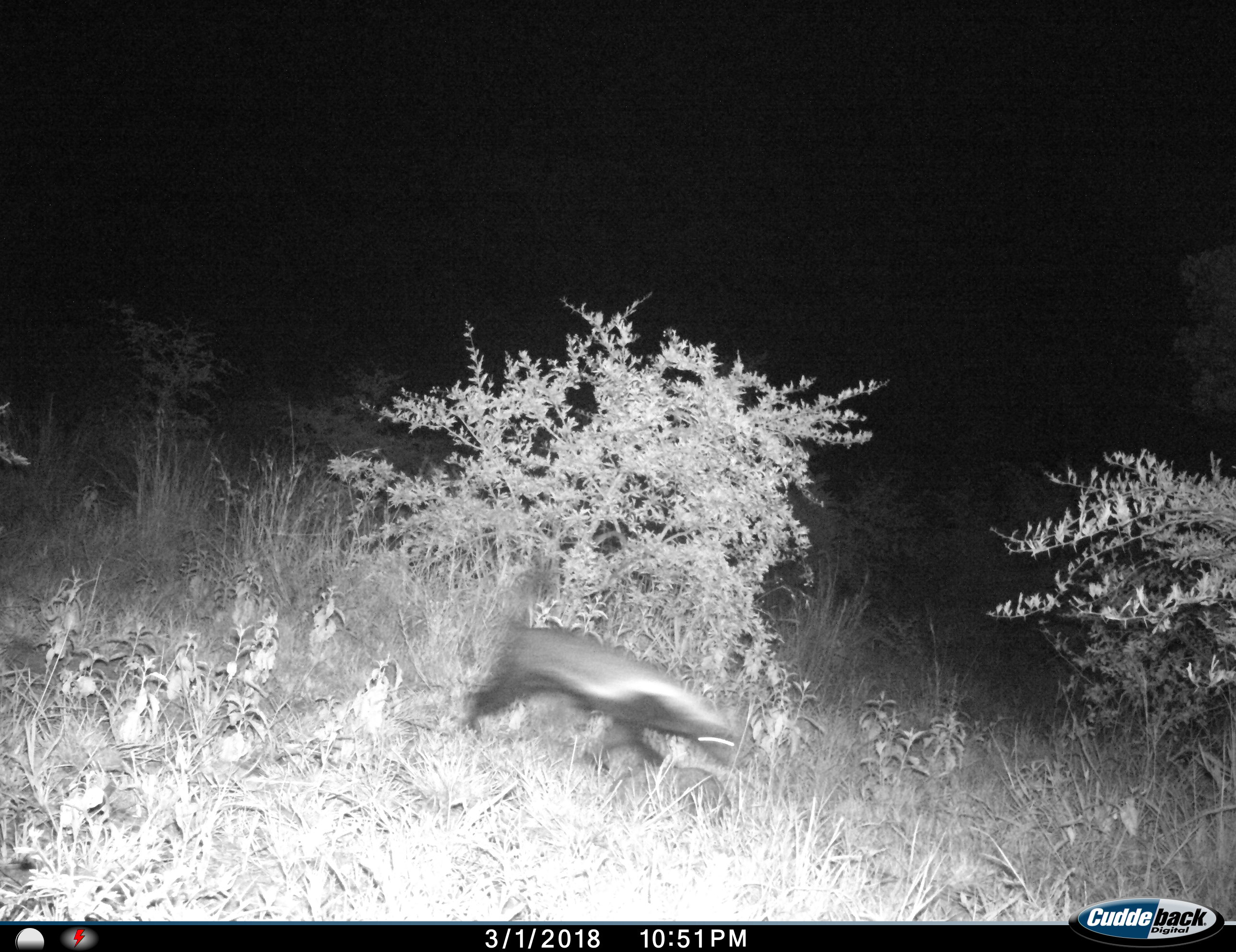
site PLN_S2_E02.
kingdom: Animalia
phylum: Chordata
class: Mammalia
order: Carnivora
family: Mustelidae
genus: Mellivora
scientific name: Mellivora capensis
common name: honey badger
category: honeybadger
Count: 1.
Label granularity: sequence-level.